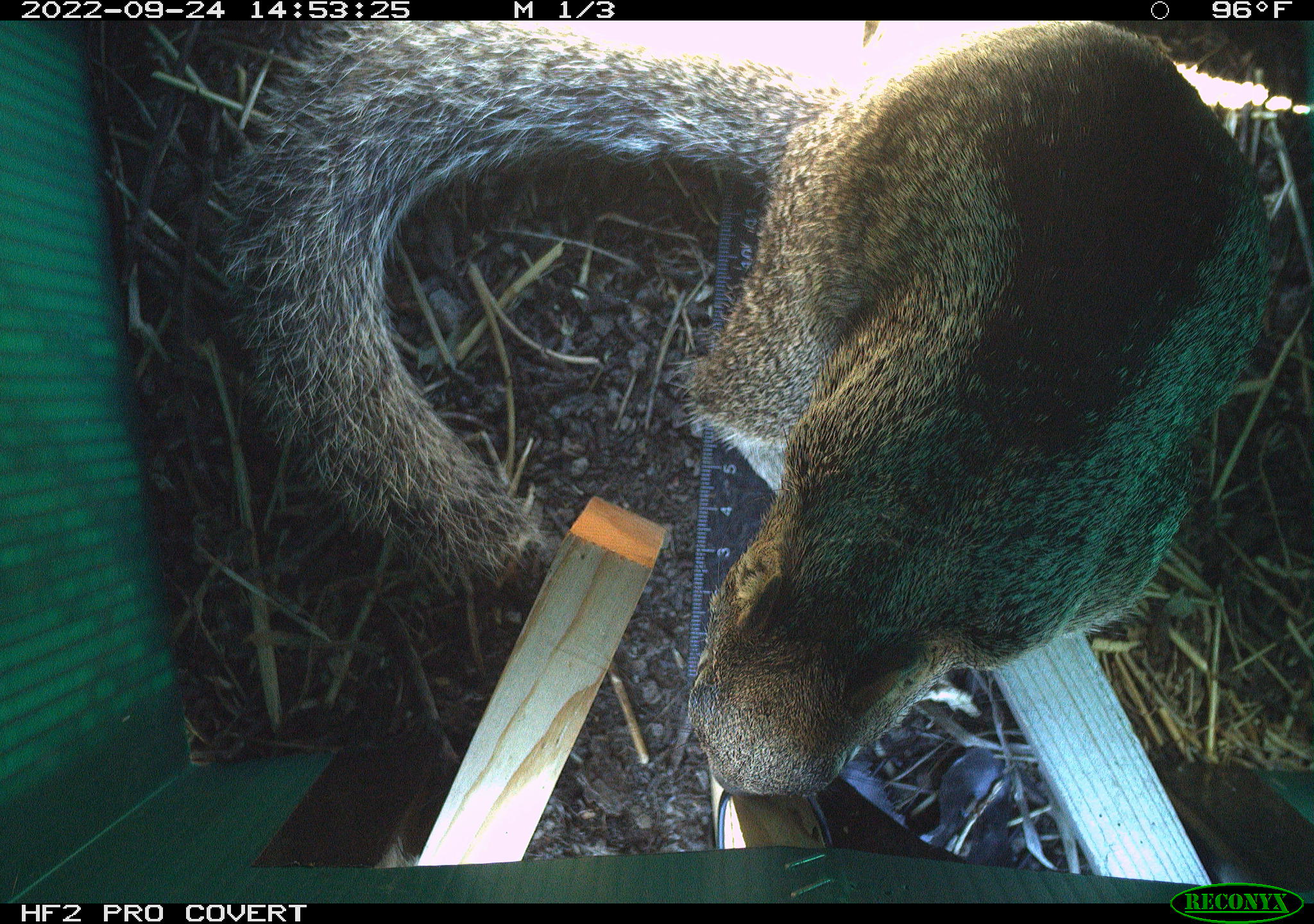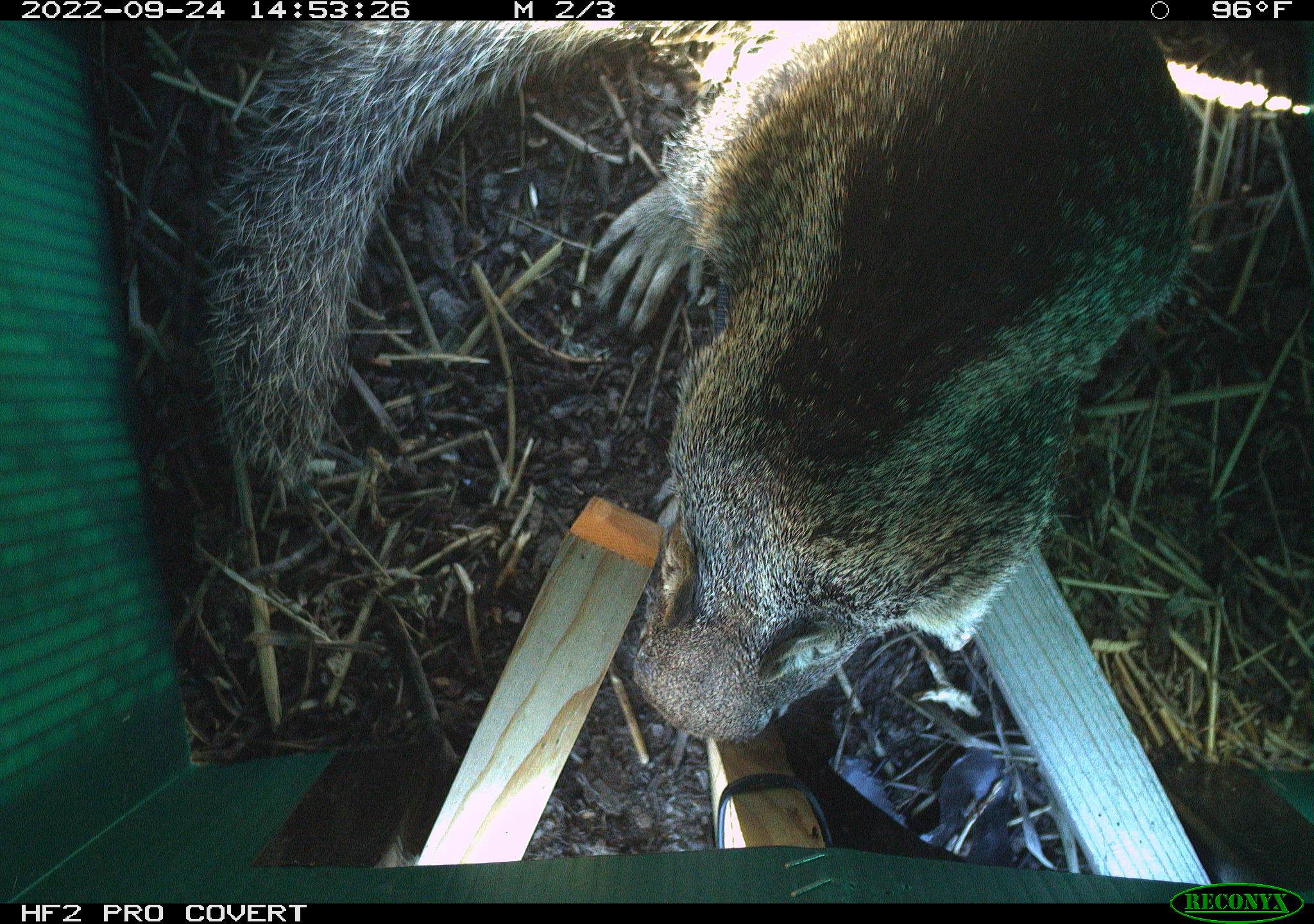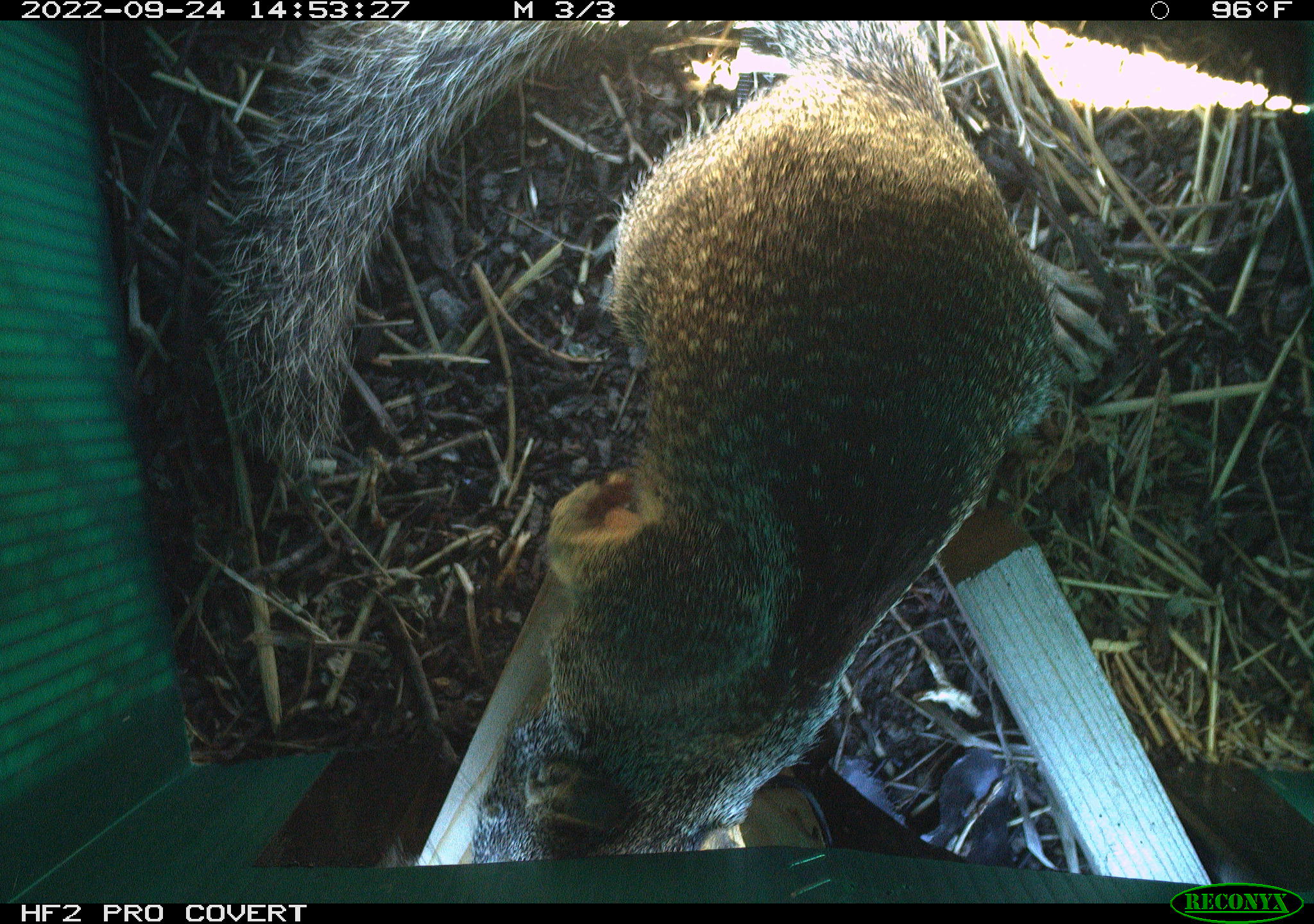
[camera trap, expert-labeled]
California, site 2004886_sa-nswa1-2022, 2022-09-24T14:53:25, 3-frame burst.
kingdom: Animalia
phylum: Chordata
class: Mammalia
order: Rodentia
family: Sciuridae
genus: Otospermophilus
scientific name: Otospermophilus beecheyi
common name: california ground squirrel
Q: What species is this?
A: California ground squirrel (Otospermophilus beecheyi).